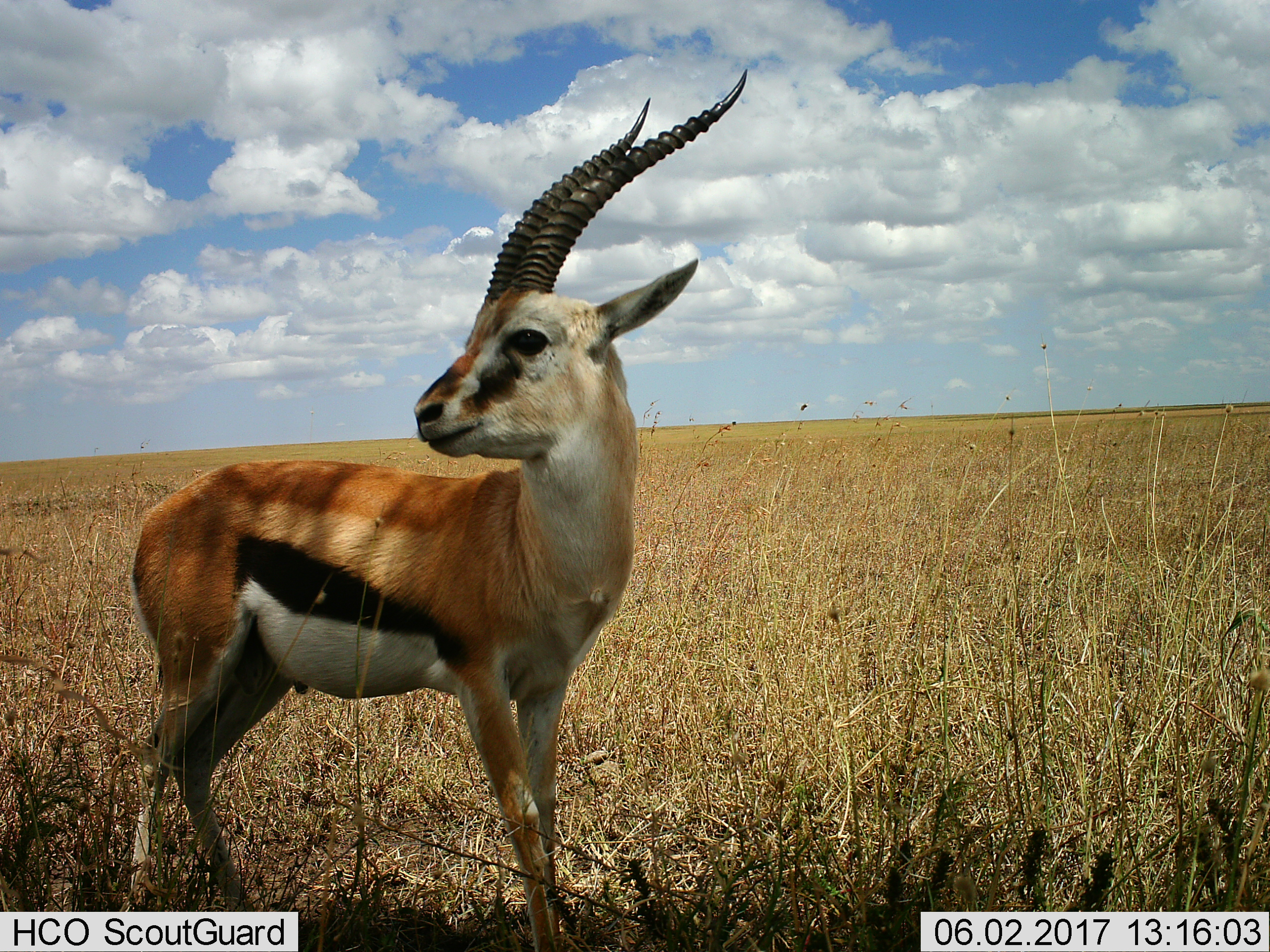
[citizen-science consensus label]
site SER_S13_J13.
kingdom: Animalia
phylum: Chordata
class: Mammalia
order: Artiodactyla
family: Bovidae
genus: Eudorcas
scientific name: Eudorcas thomsonii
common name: thomson's gazelle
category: gazellethomsons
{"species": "gazellethomsons (thomson's gazelle) (Eudorcas thomsonii)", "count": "1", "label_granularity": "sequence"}